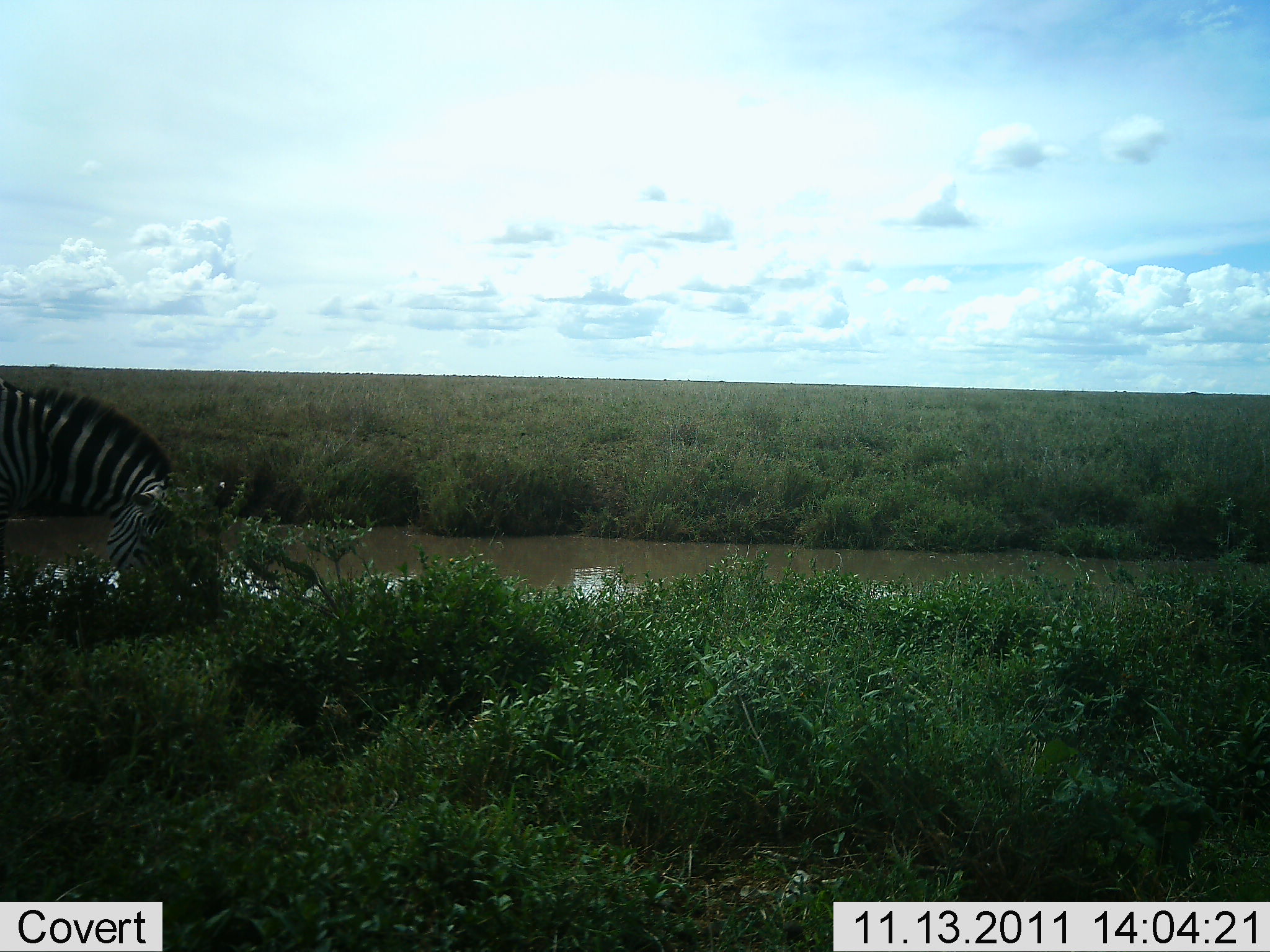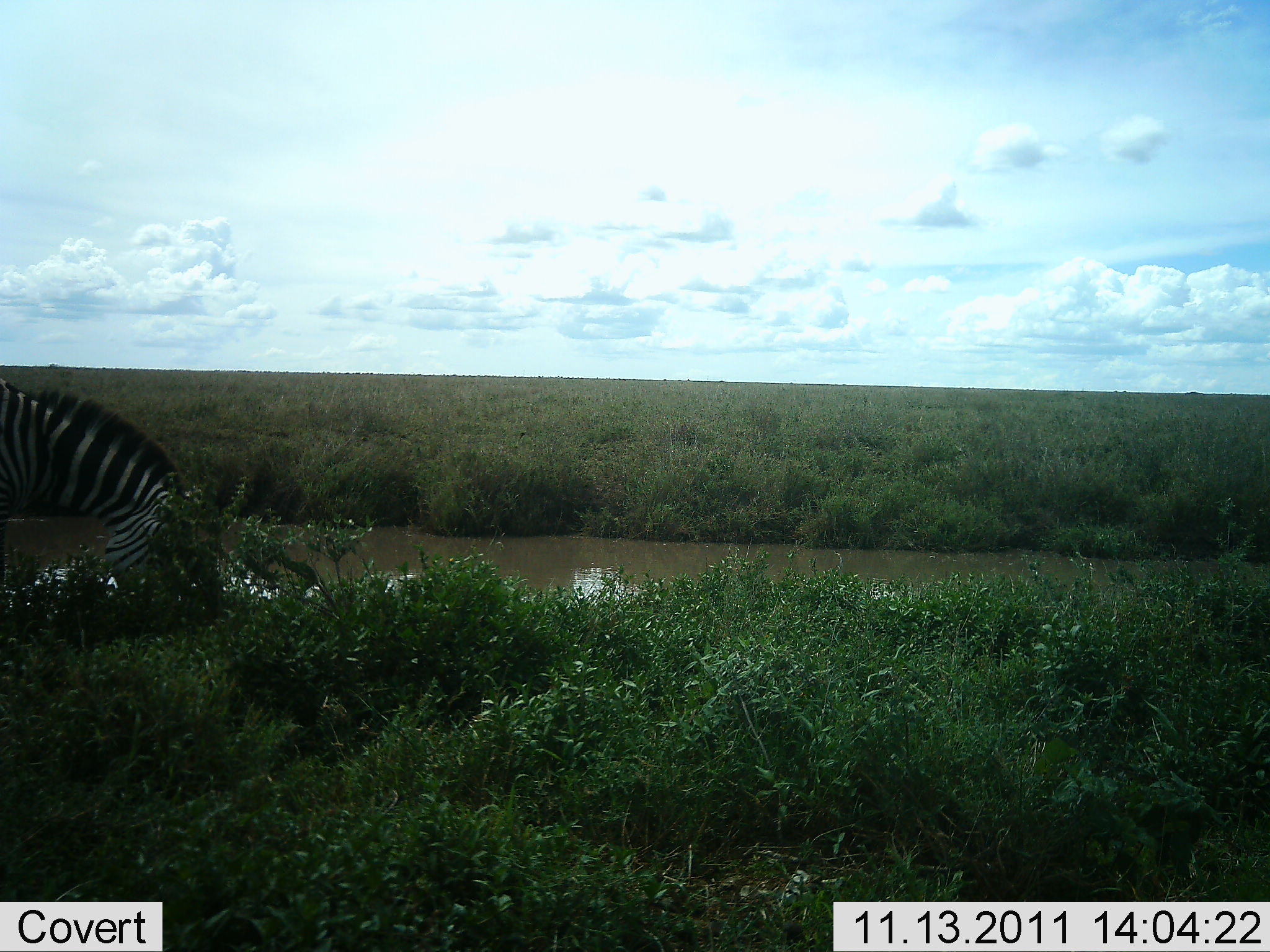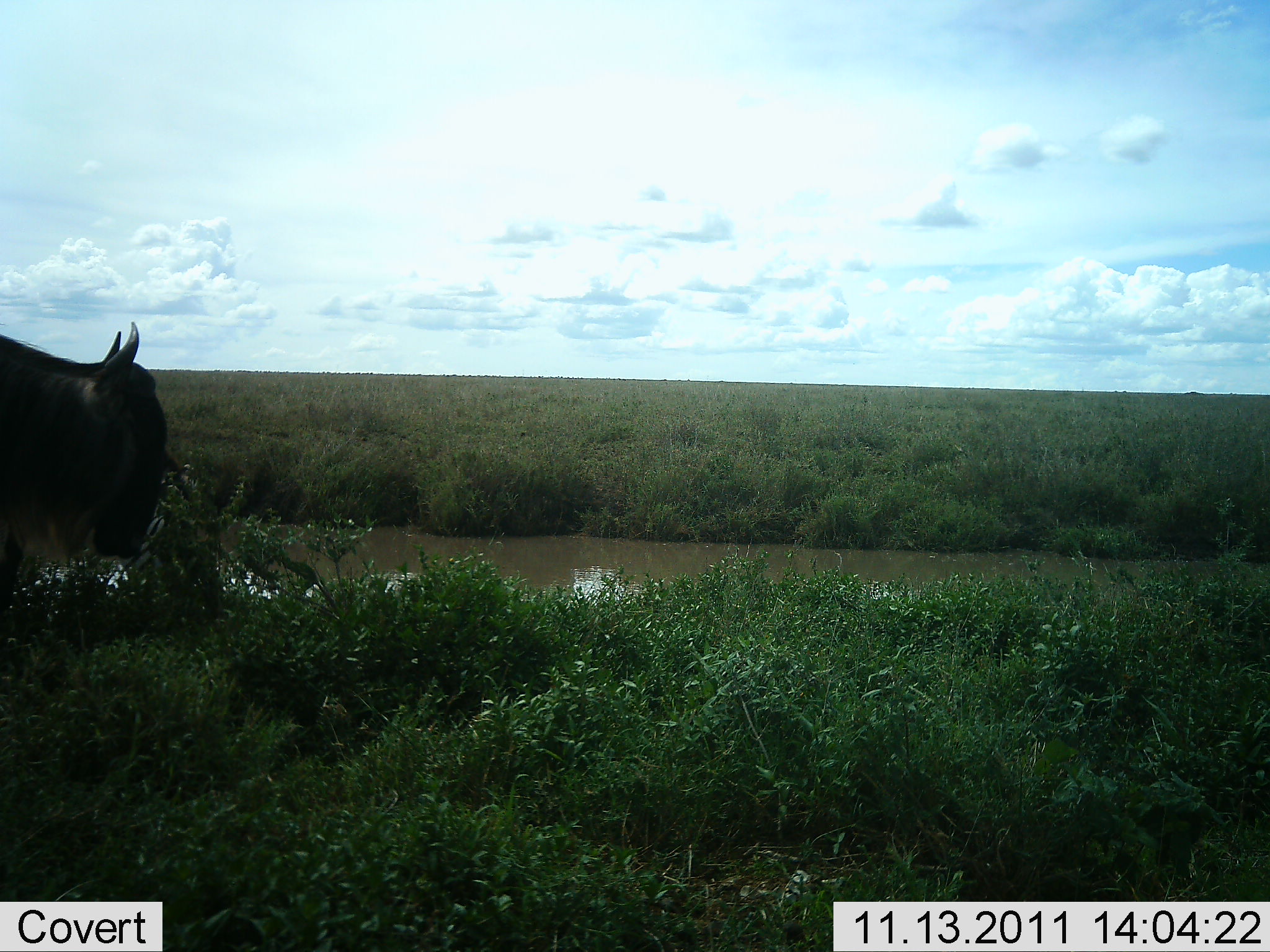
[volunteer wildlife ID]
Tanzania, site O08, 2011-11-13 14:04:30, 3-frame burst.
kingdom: Animalia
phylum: Chordata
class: Mammalia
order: Artiodactyla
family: Bovidae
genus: Connochaetes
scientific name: Connochaetes taurinus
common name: blue wildebeest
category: wildebeest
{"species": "wildebeest (blue wildebeest) (Connochaetes taurinus)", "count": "1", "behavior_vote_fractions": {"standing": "9%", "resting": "0%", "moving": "64%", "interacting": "0%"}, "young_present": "0%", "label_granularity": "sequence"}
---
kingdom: Animalia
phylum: Chordata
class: Mammalia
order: Perissodactyla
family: Equidae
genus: Equus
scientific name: Equus quagga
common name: plains zebra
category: zebra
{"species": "zebra (plains zebra) (Equus quagga)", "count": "1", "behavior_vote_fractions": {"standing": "14%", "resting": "0%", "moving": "5%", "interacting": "5%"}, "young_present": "0%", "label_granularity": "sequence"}